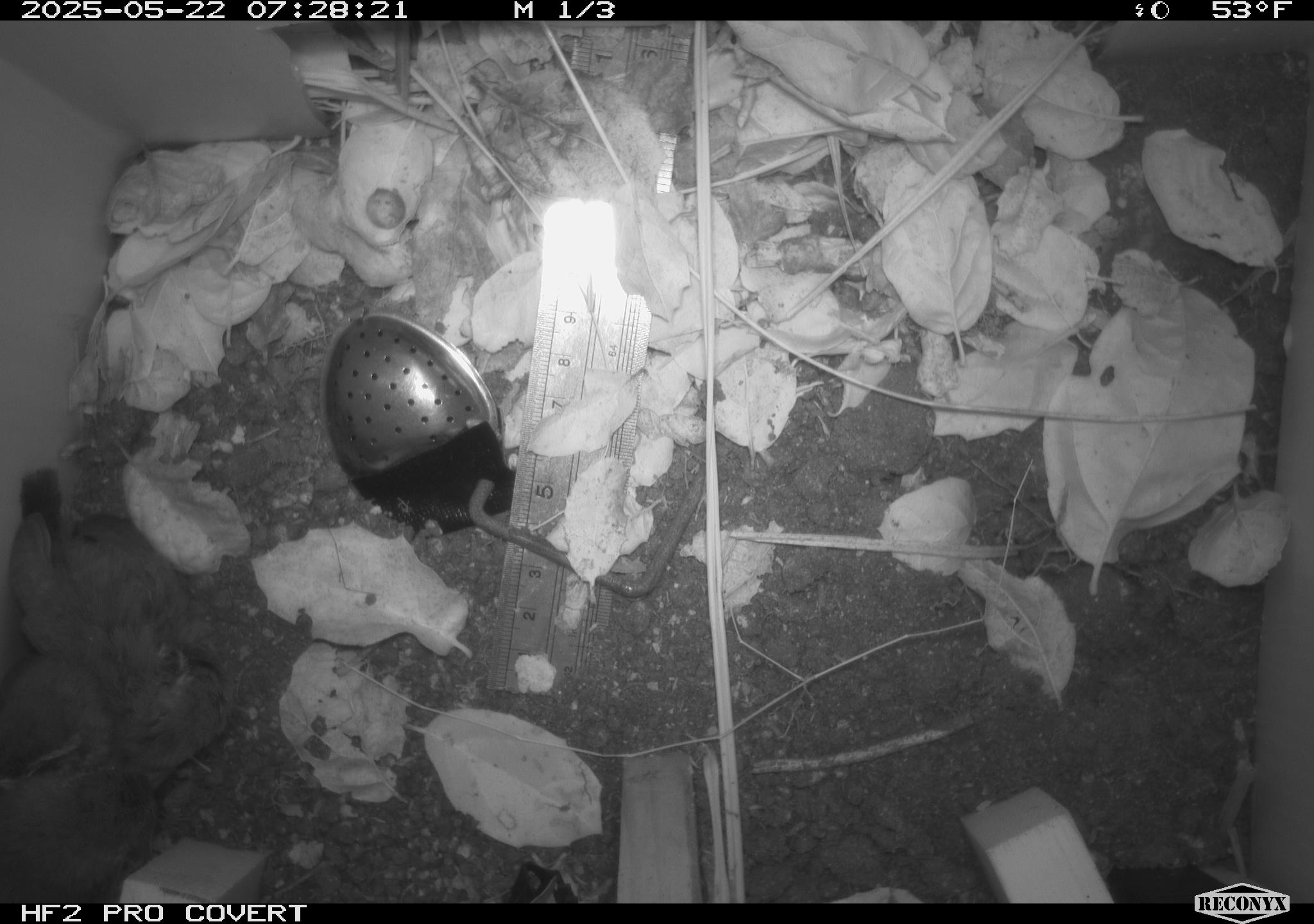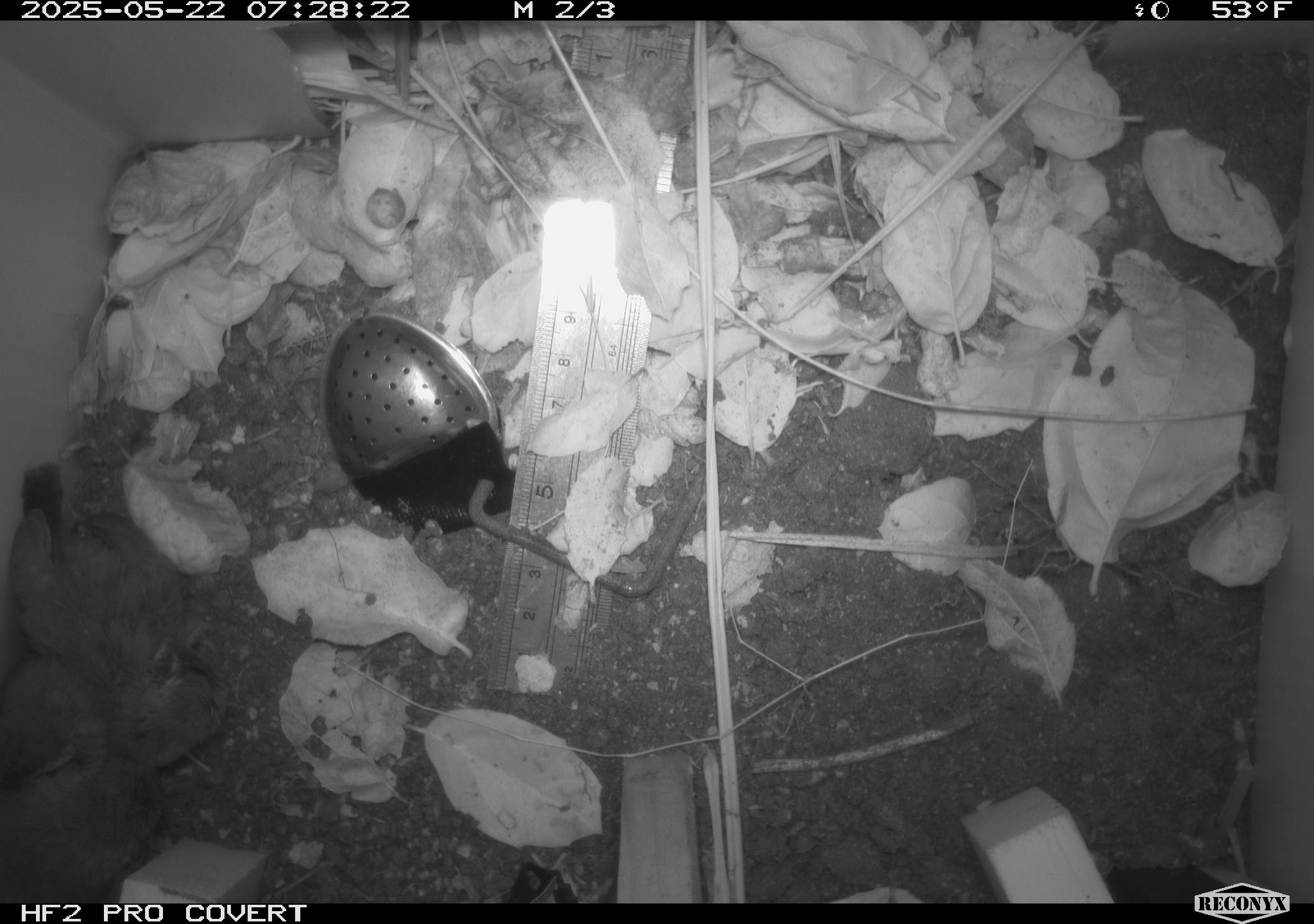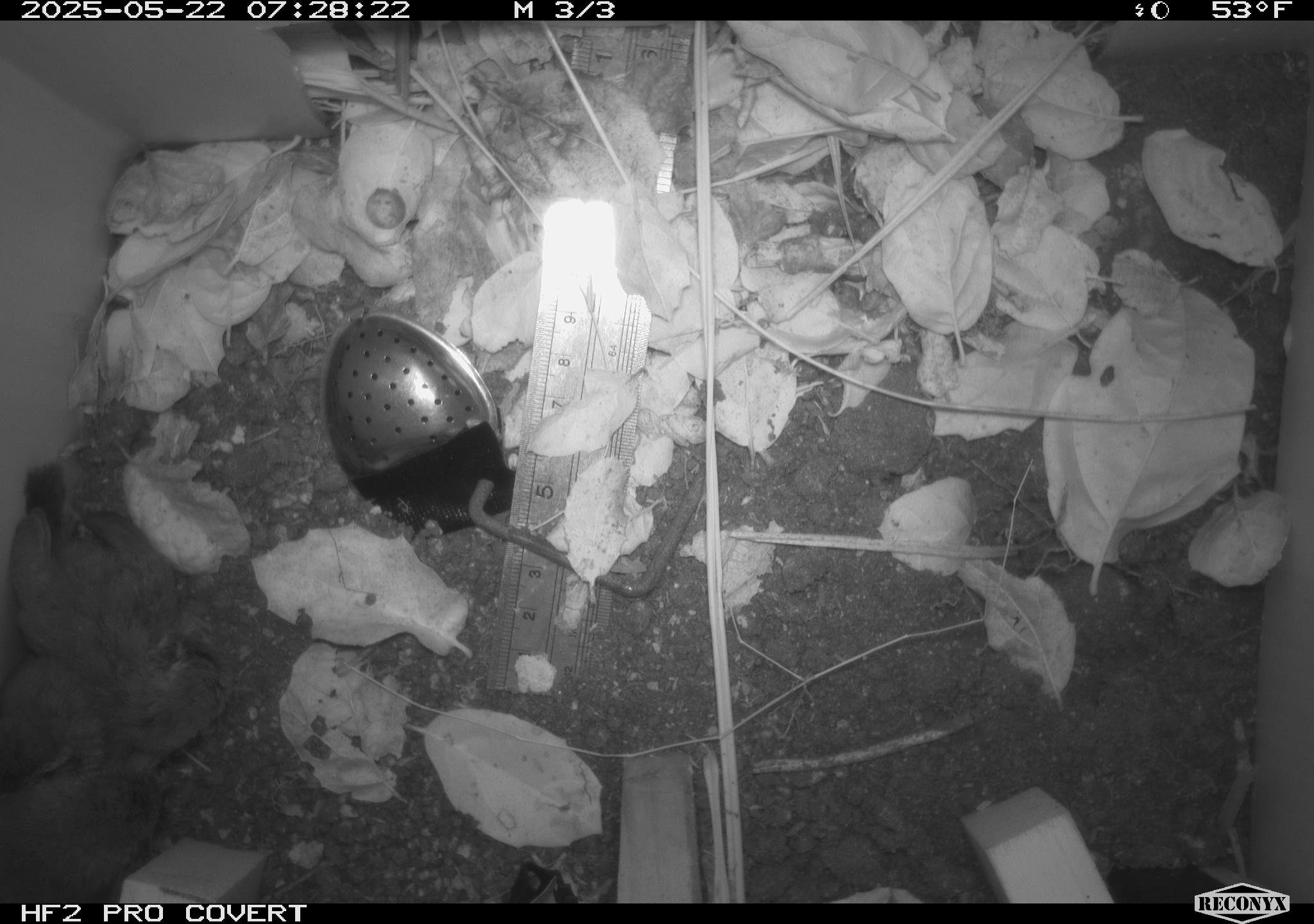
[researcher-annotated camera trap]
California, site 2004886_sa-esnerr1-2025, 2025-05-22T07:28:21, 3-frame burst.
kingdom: Animalia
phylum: Chordata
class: Aves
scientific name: Aves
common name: bird